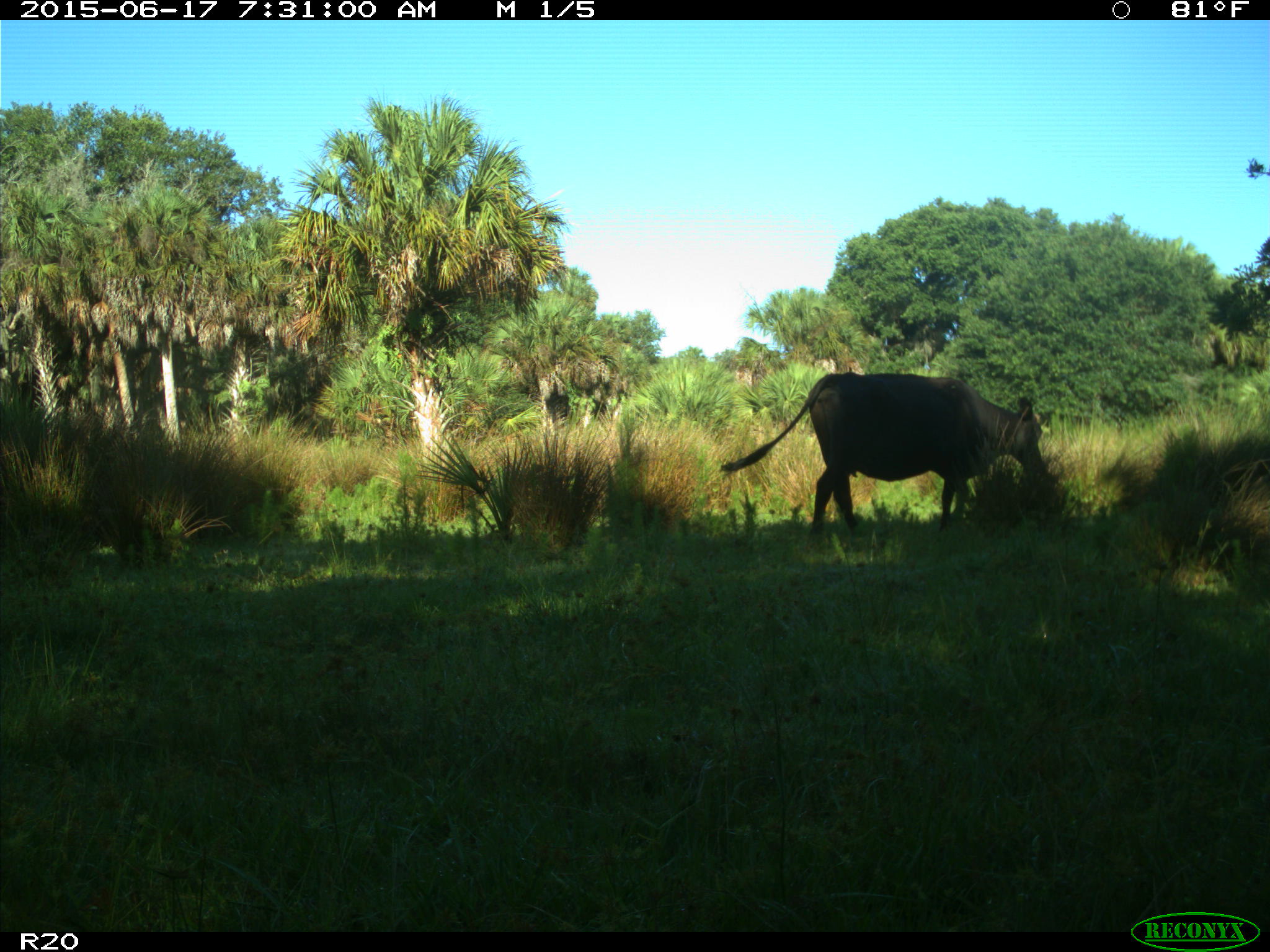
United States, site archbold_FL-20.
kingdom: Animalia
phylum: Chordata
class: Mammalia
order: Artiodactyla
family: Bovidae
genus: Bos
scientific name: Bos taurus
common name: domestic cow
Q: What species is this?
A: Bos taurus (domestic cow).